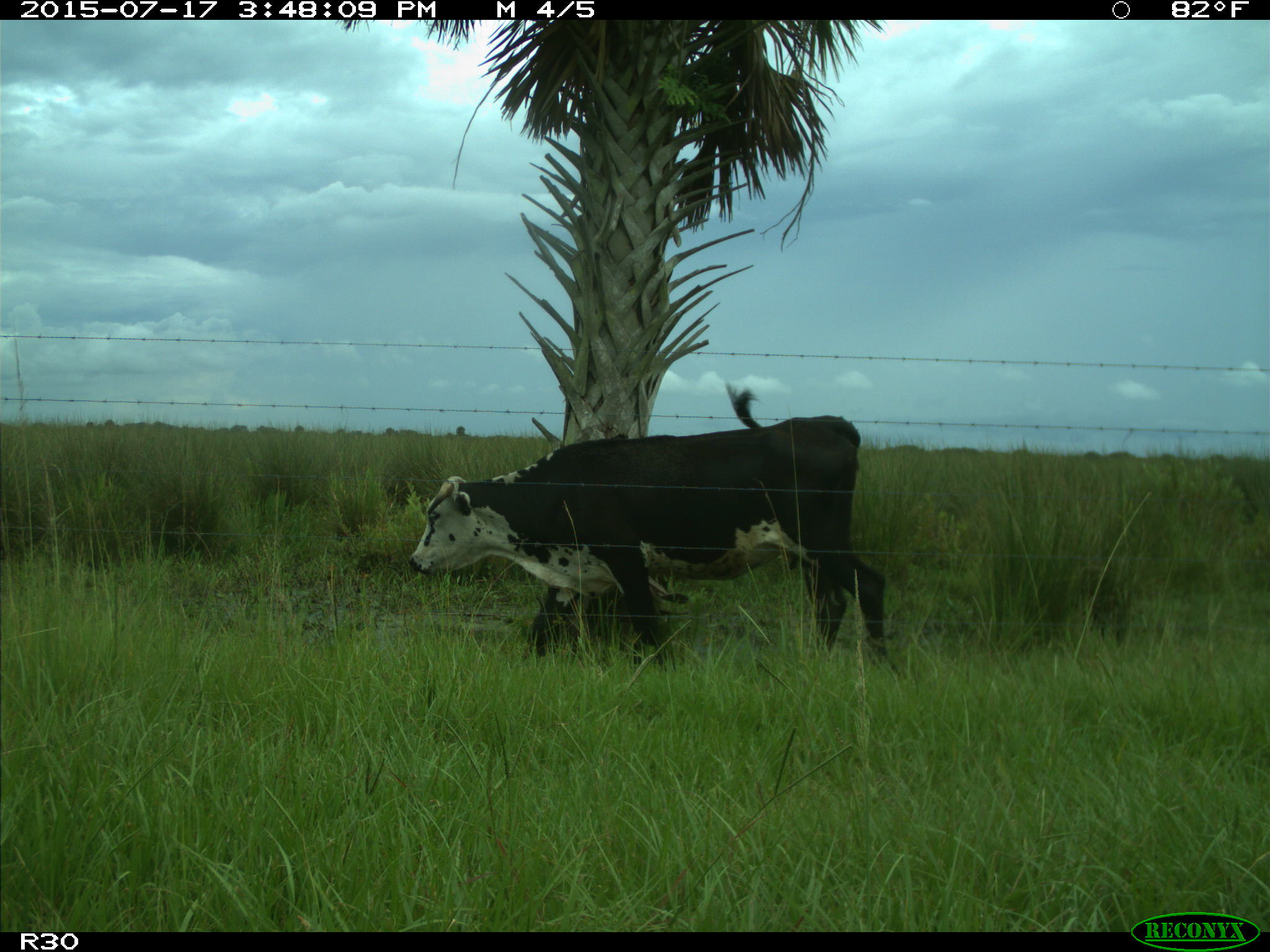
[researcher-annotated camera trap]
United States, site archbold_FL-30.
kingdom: Animalia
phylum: Chordata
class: Mammalia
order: Artiodactyla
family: Bovidae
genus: Bos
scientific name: Bos taurus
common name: domestic cow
Bos taurus (domestic cow).